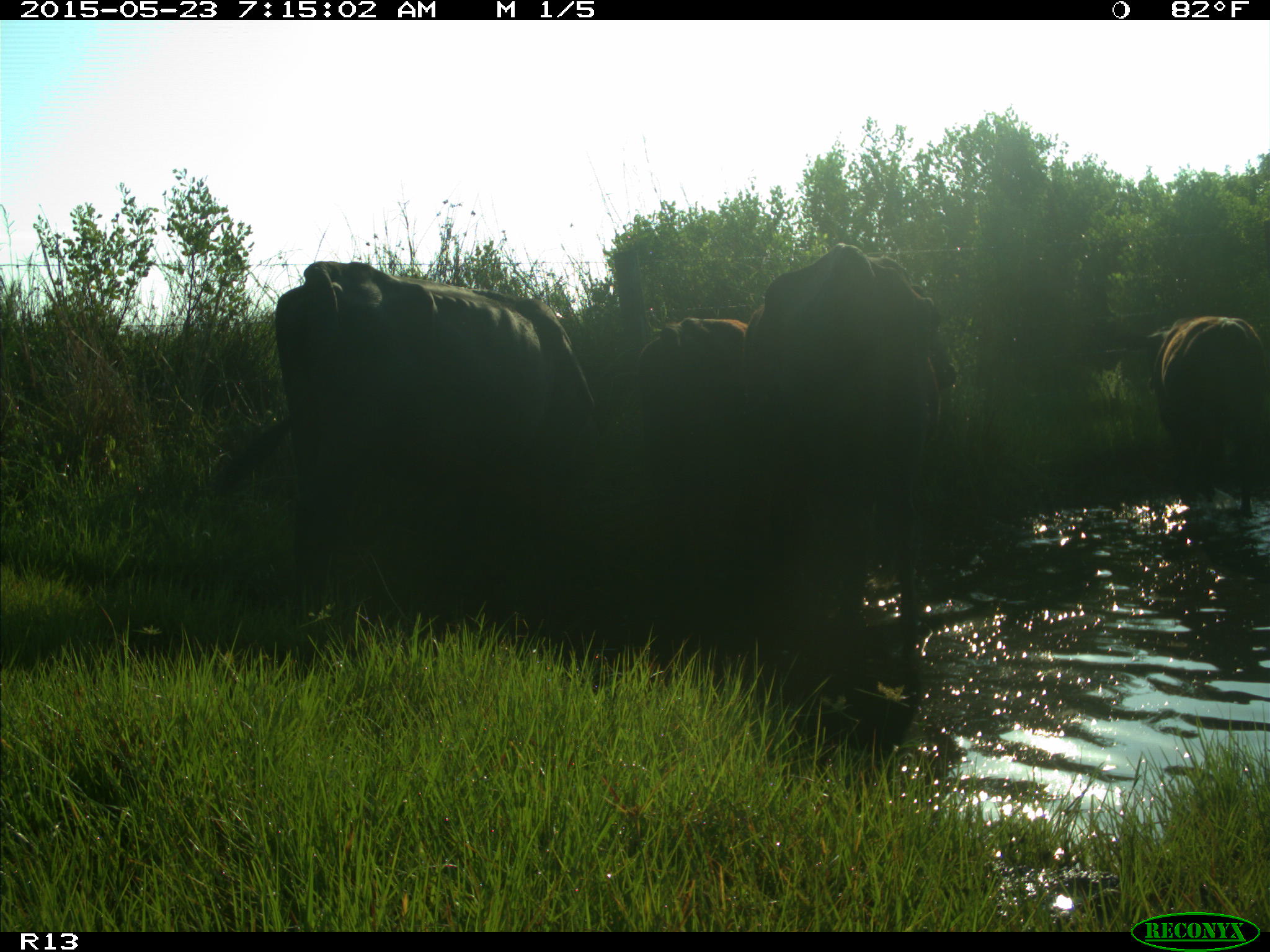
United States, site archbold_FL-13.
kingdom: Animalia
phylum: Chordata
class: Mammalia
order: Artiodactyla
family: Bovidae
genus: Bos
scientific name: Bos taurus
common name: domestic cow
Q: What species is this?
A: Bos taurus (domestic cow).